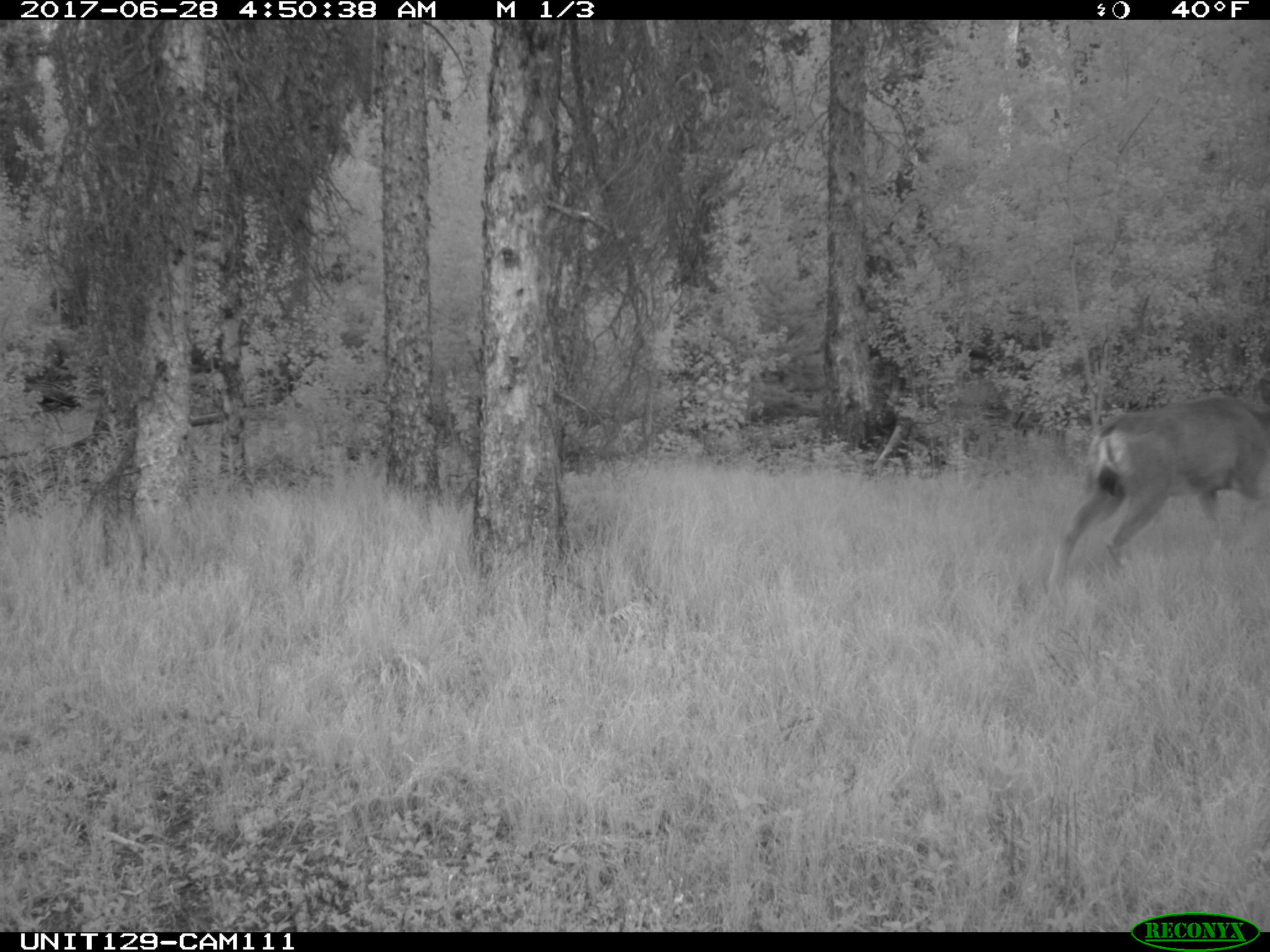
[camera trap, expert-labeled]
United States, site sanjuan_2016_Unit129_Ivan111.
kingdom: Animalia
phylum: Chordata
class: Mammalia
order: Artiodactyla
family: Cervidae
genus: Odocoileus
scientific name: Odocoileus hemionus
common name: mule deer